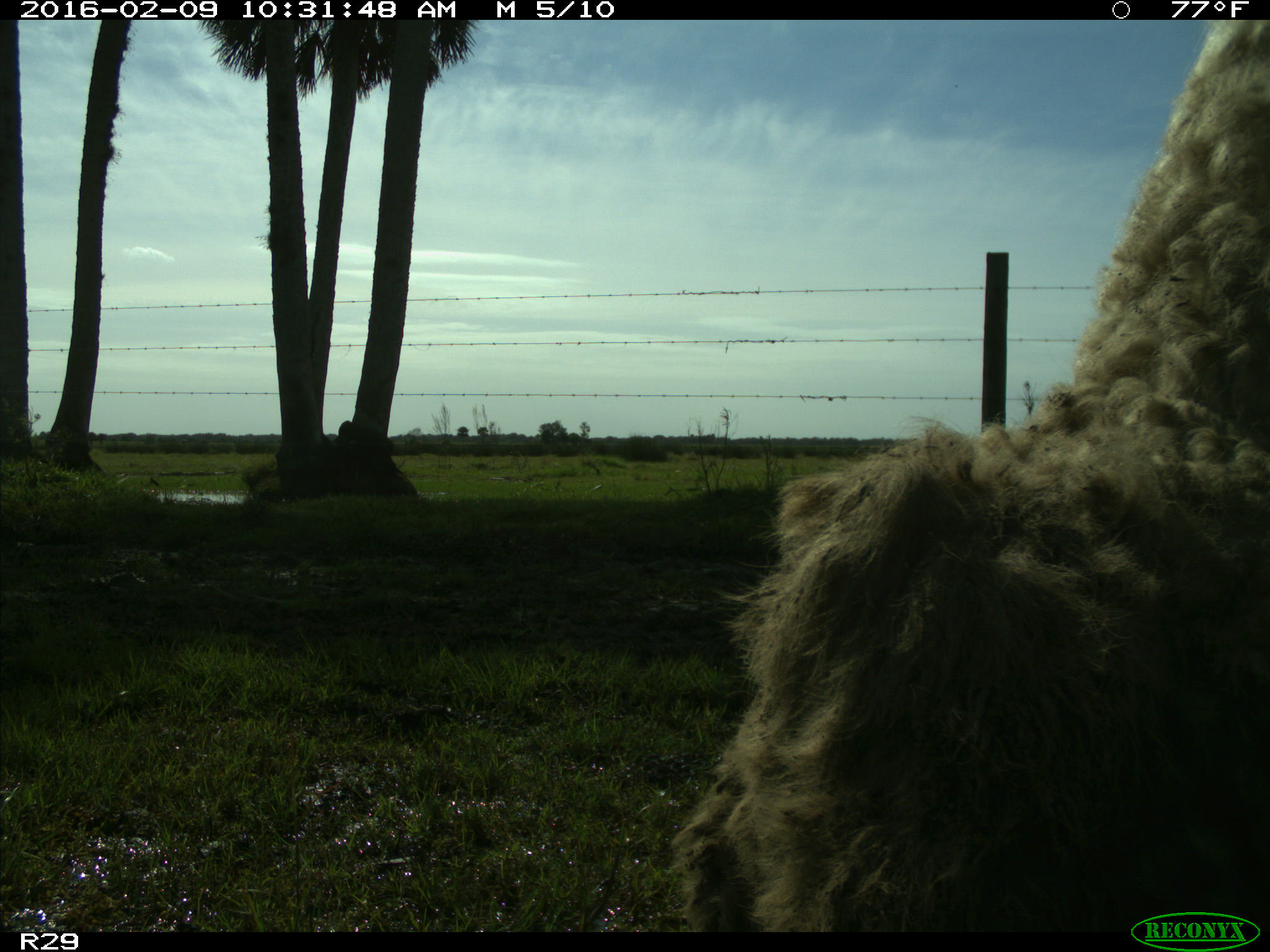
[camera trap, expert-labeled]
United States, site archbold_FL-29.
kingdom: Animalia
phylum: Chordata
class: Mammalia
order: Artiodactyla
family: Bovidae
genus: Bos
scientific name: Bos taurus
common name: domestic cow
Bos taurus (domestic cow).